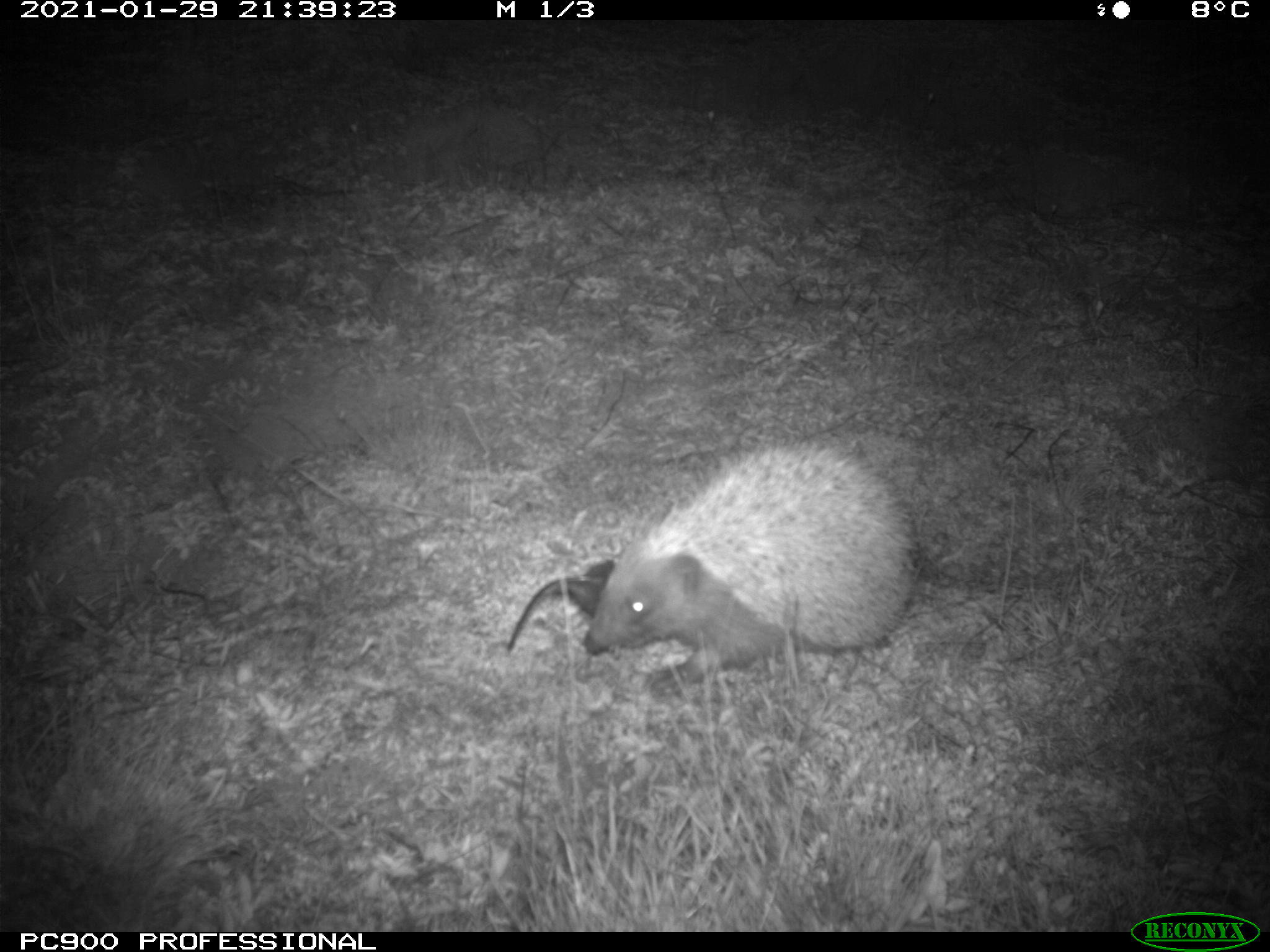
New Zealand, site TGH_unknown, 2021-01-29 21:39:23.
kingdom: Animalia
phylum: Chordata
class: Mammalia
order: Eulipotyphla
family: Erinaceidae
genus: Erinaceus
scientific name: Erinaceus europaeus europaeus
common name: european hedgehog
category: hedgehog